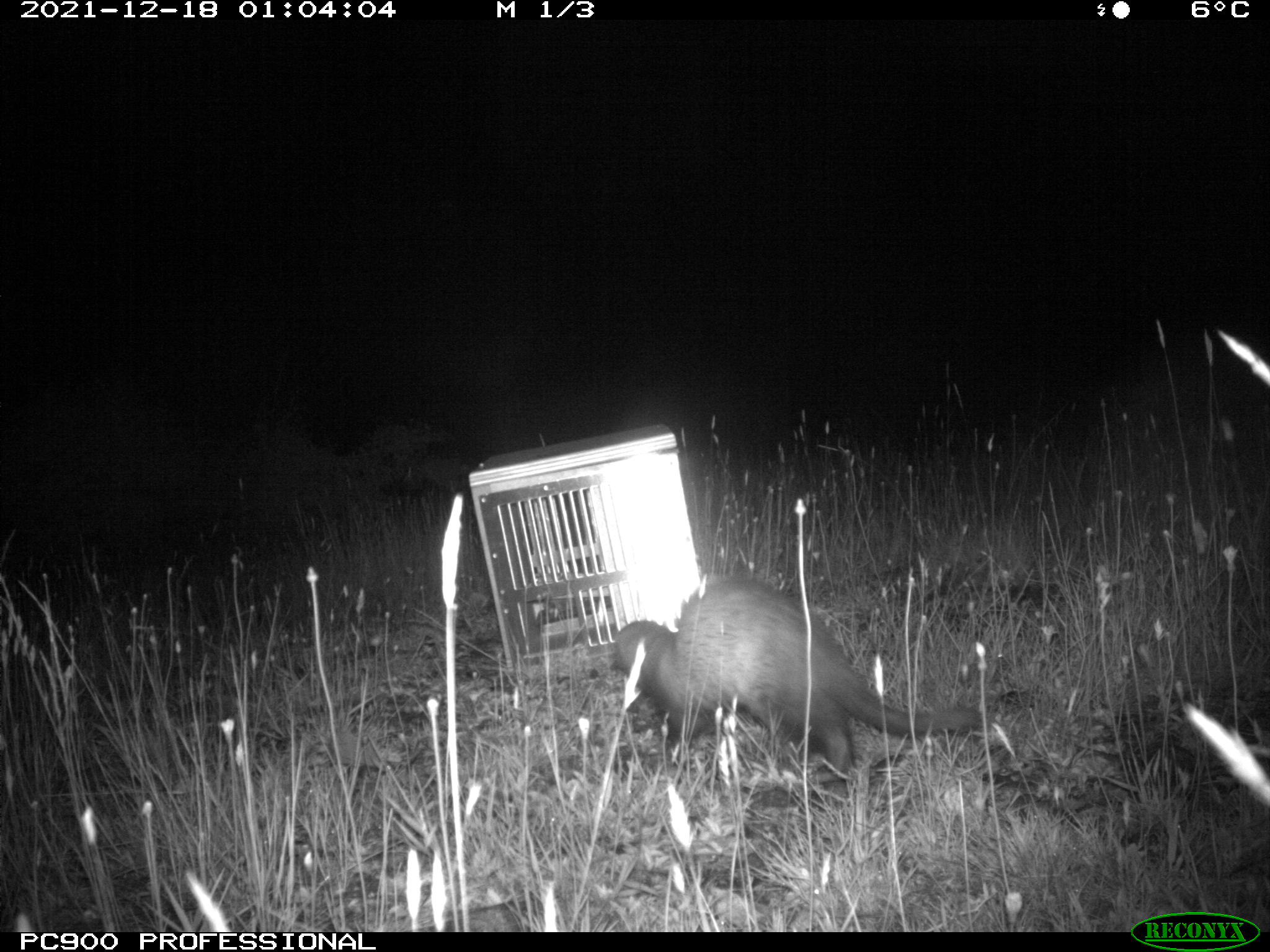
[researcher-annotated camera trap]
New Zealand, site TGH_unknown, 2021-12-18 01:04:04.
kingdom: Animalia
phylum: Chordata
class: Mammalia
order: Carnivora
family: Mustelidae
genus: Mustela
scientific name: Mustela furo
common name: ferret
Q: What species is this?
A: Ferret (Mustela furo).